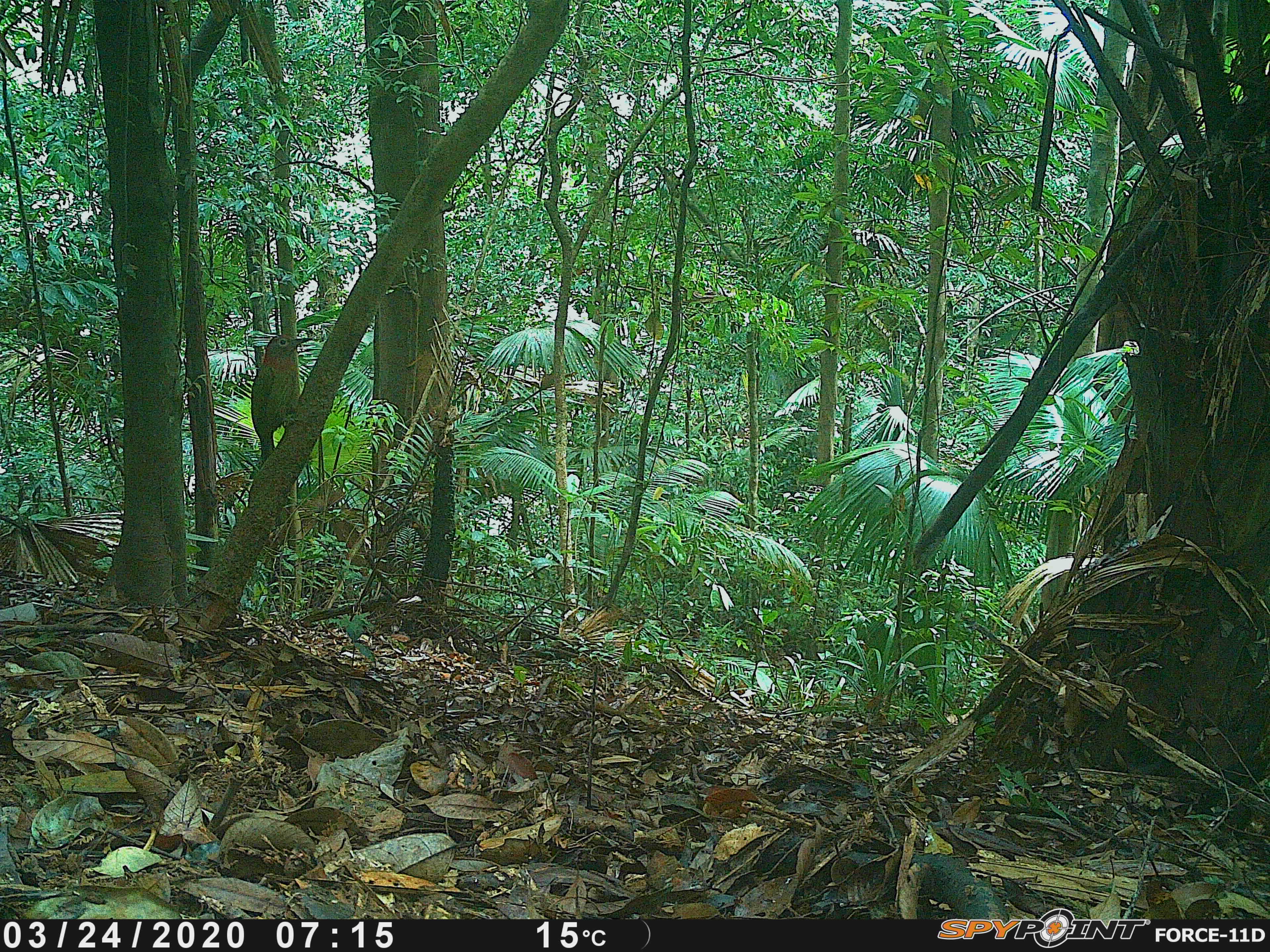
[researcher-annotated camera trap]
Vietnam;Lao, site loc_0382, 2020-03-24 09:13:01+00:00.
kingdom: Animalia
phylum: Chordata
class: Aves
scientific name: Aves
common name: bird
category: unidentified bird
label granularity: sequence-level